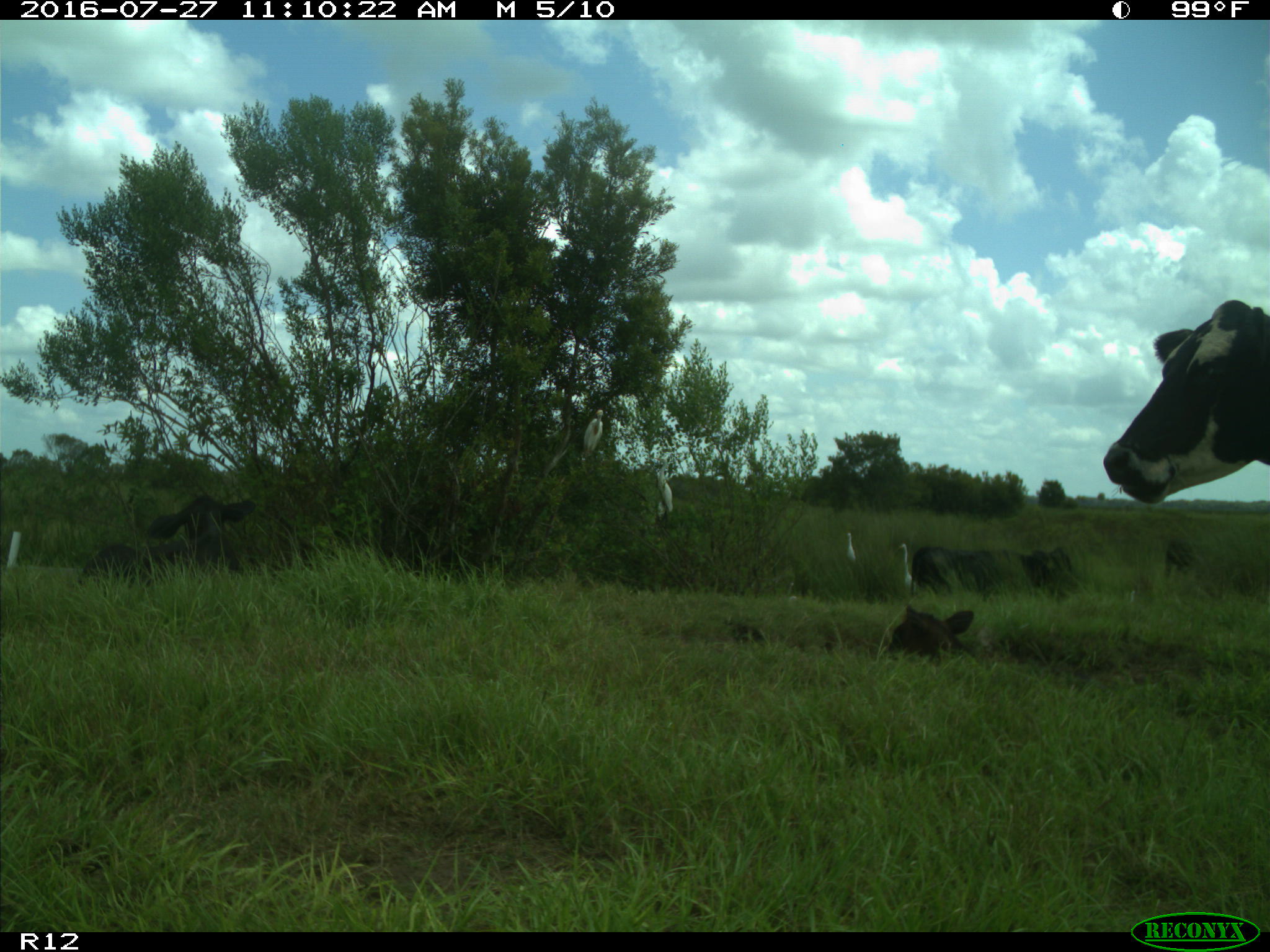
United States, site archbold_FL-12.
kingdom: Animalia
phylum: Chordata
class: Mammalia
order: Artiodactyla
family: Bovidae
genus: Bos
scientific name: Bos taurus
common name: domestic cow